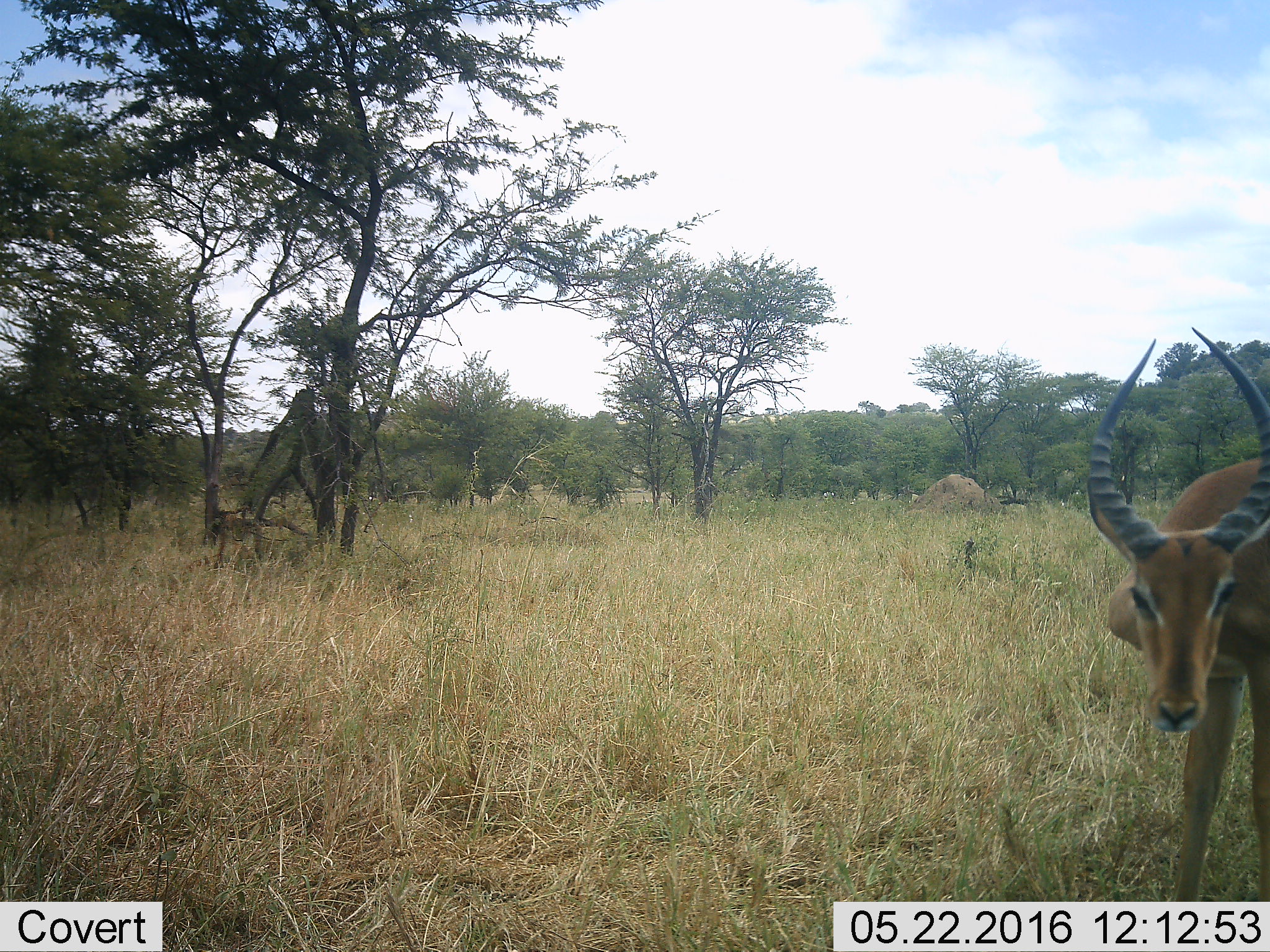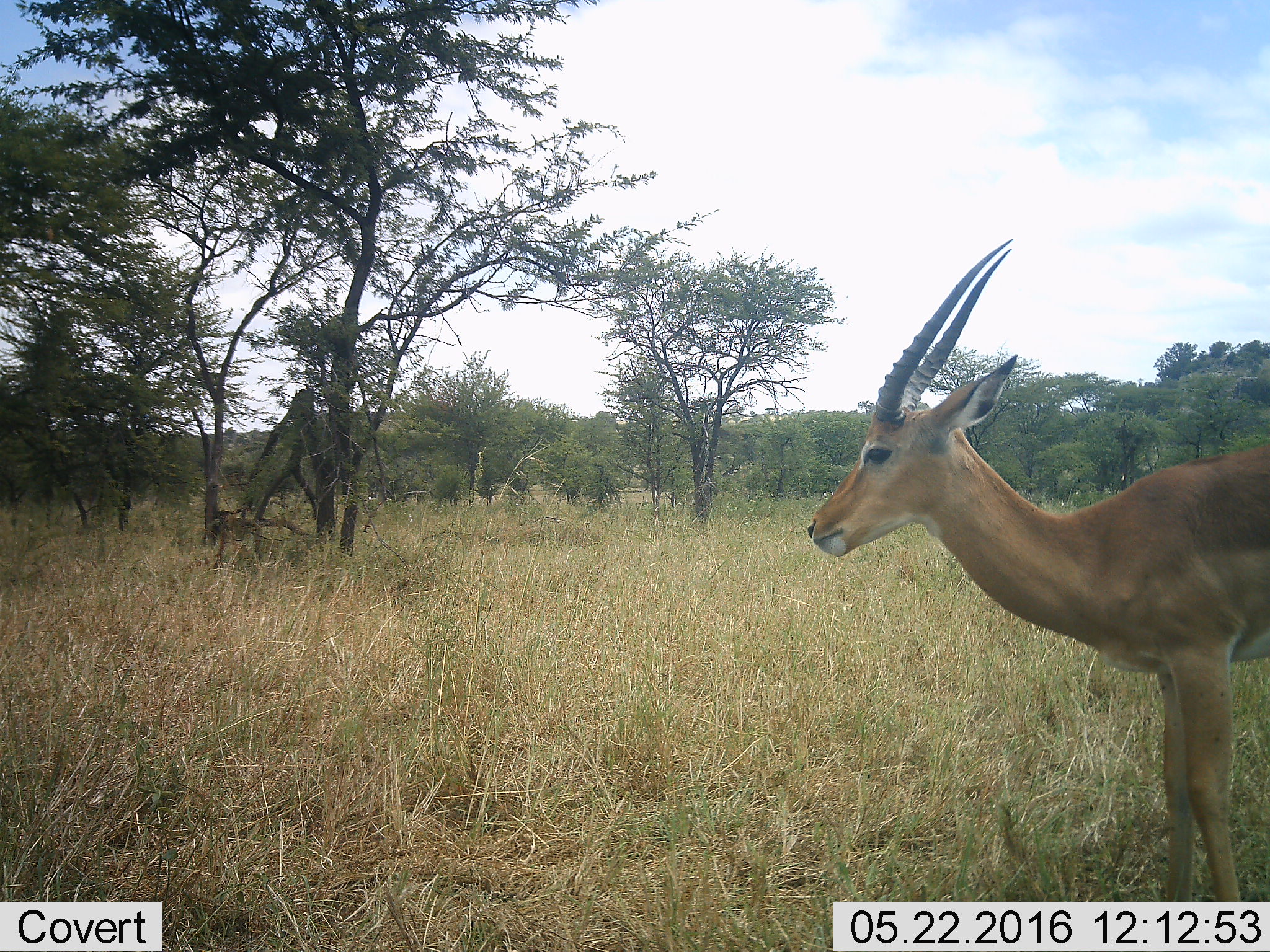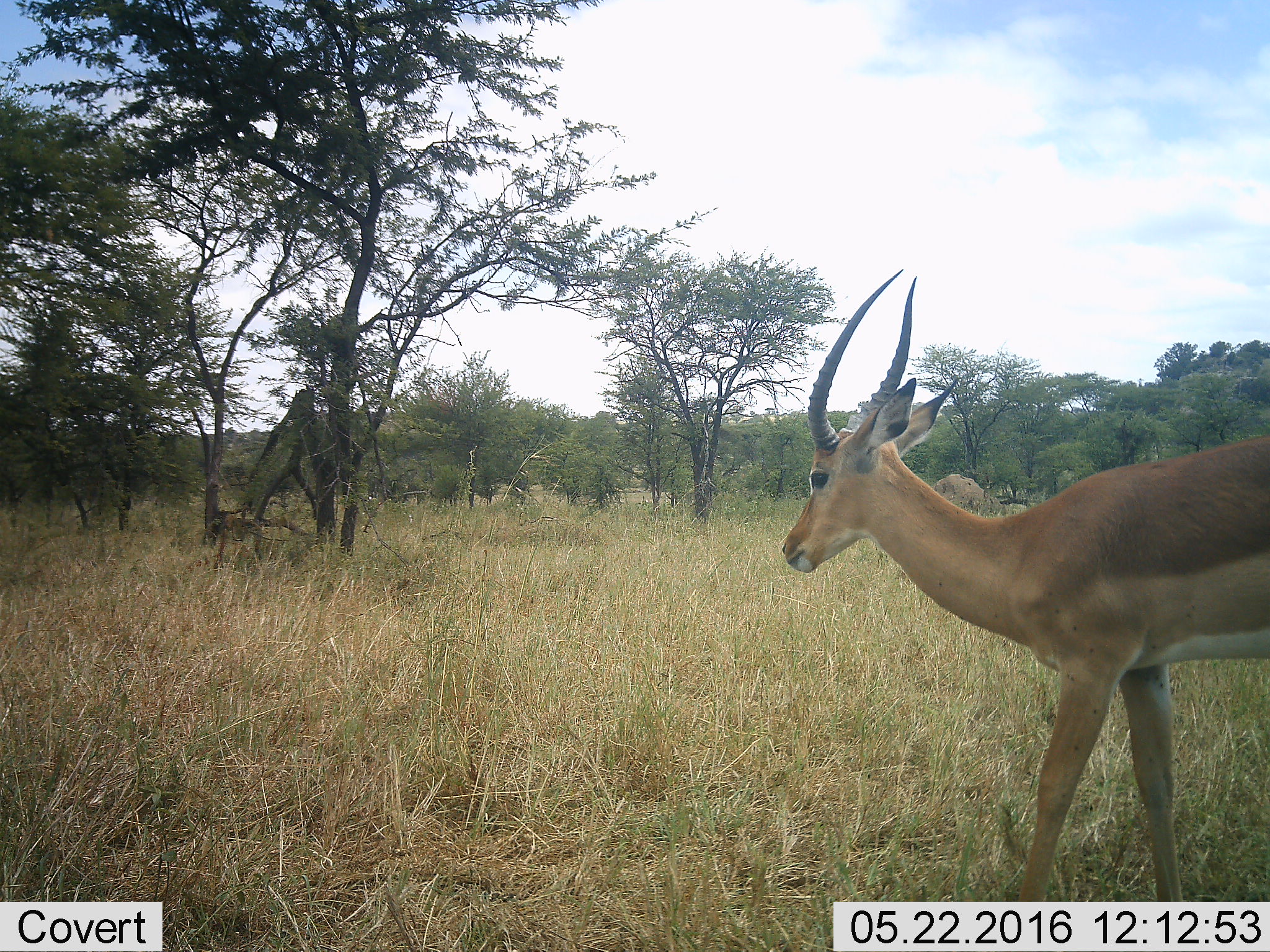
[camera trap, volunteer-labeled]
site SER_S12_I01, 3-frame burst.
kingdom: Animalia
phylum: Chordata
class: Mammalia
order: Artiodactyla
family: Bovidae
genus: Aepyceros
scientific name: Aepyceros melampus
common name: impala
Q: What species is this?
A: Impala (Aepyceros melampus).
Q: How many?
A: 1.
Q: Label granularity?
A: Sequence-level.